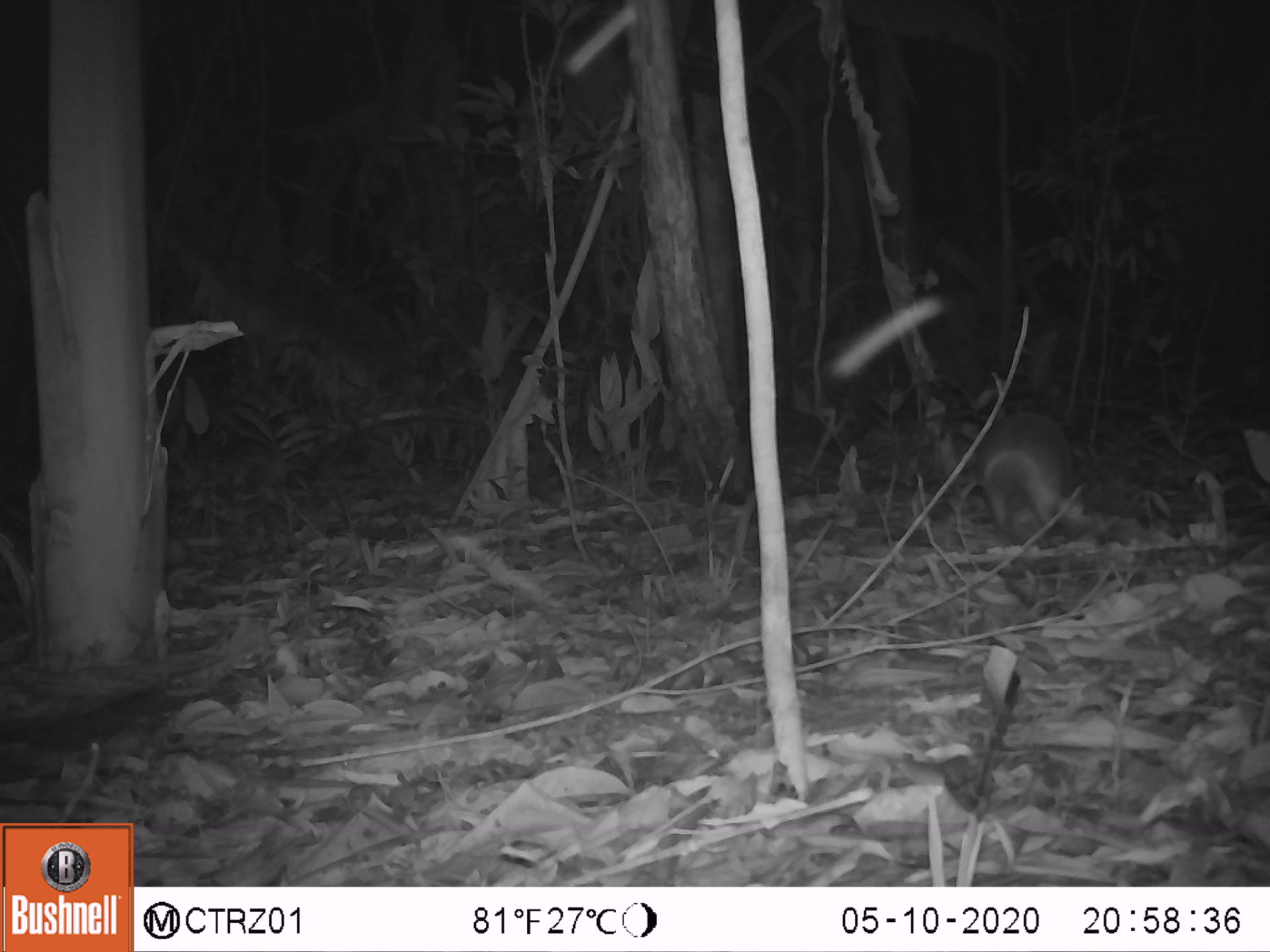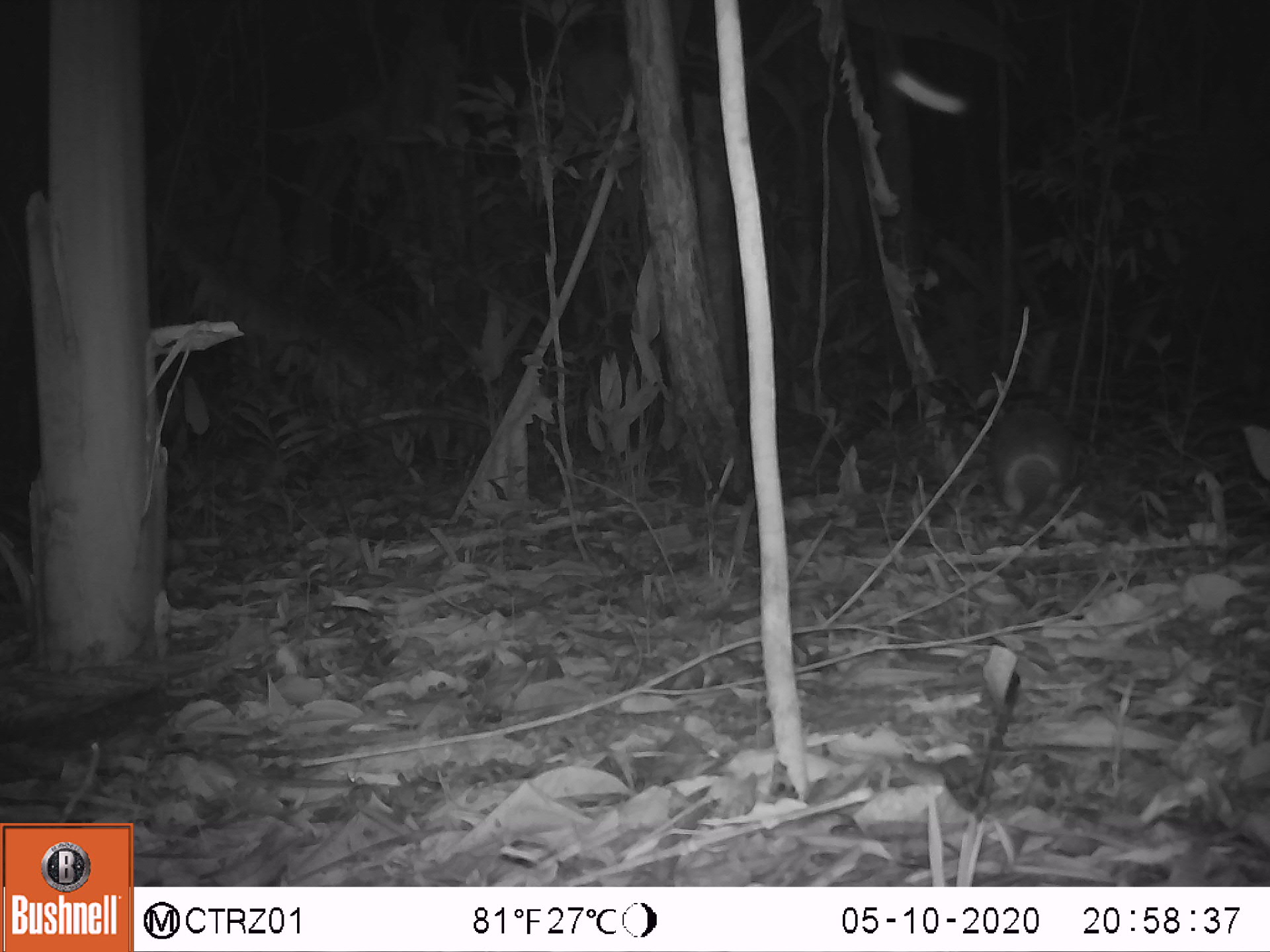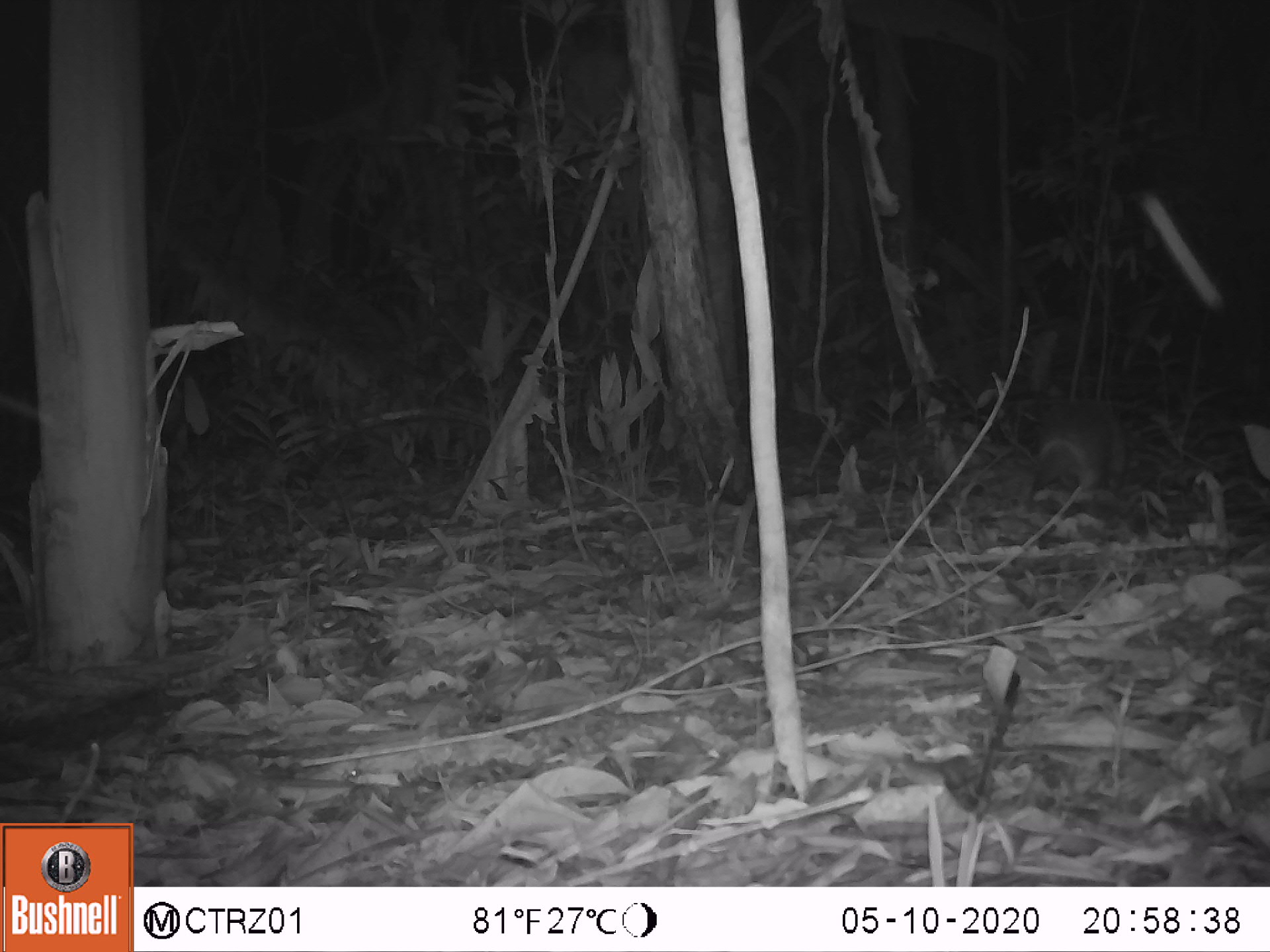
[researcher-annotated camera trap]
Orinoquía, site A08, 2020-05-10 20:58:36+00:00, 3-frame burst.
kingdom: Animalia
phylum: Chordata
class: Mammalia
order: Cingulata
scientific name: Cingulata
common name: armadillo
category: unknown armadillo